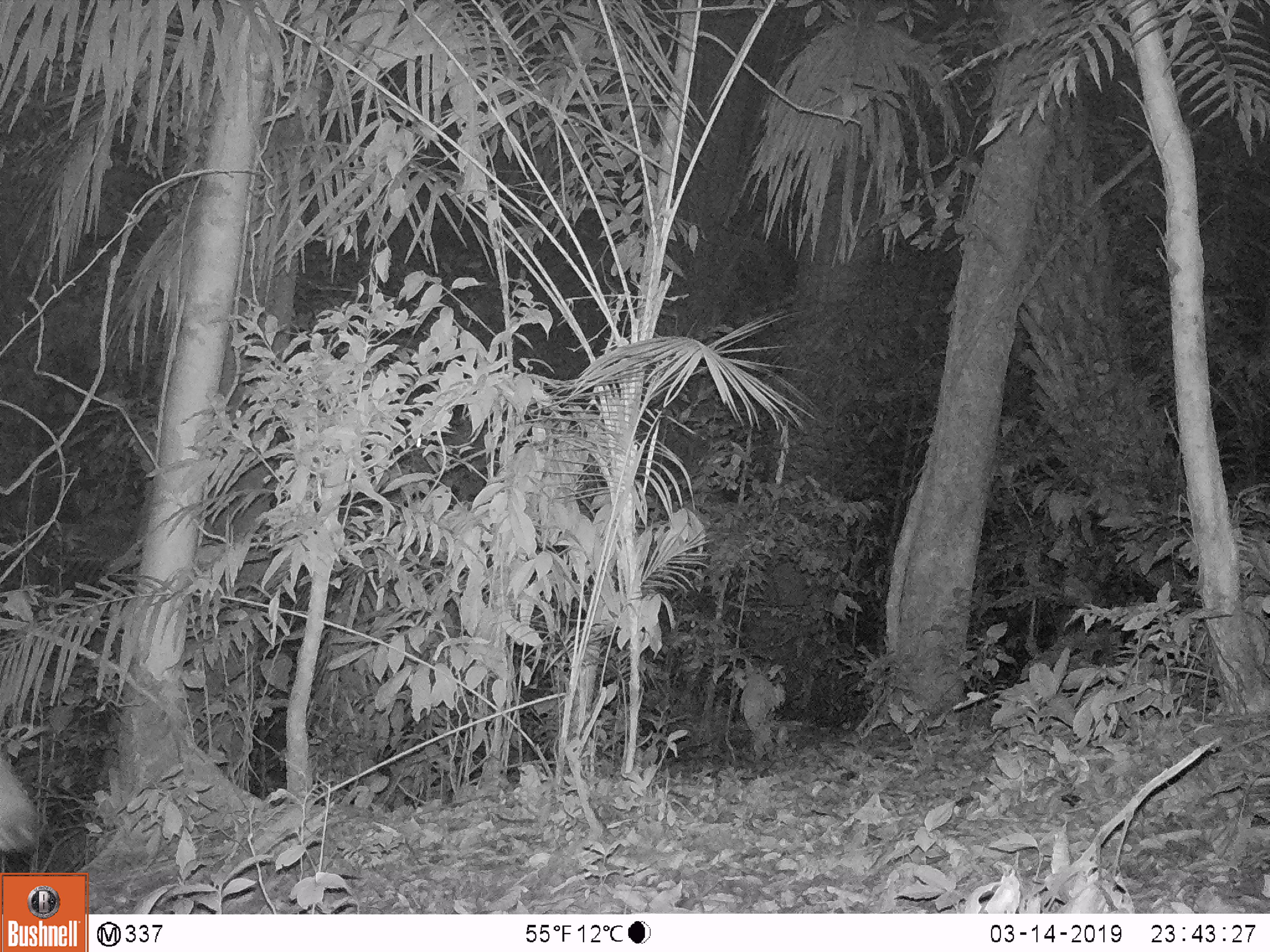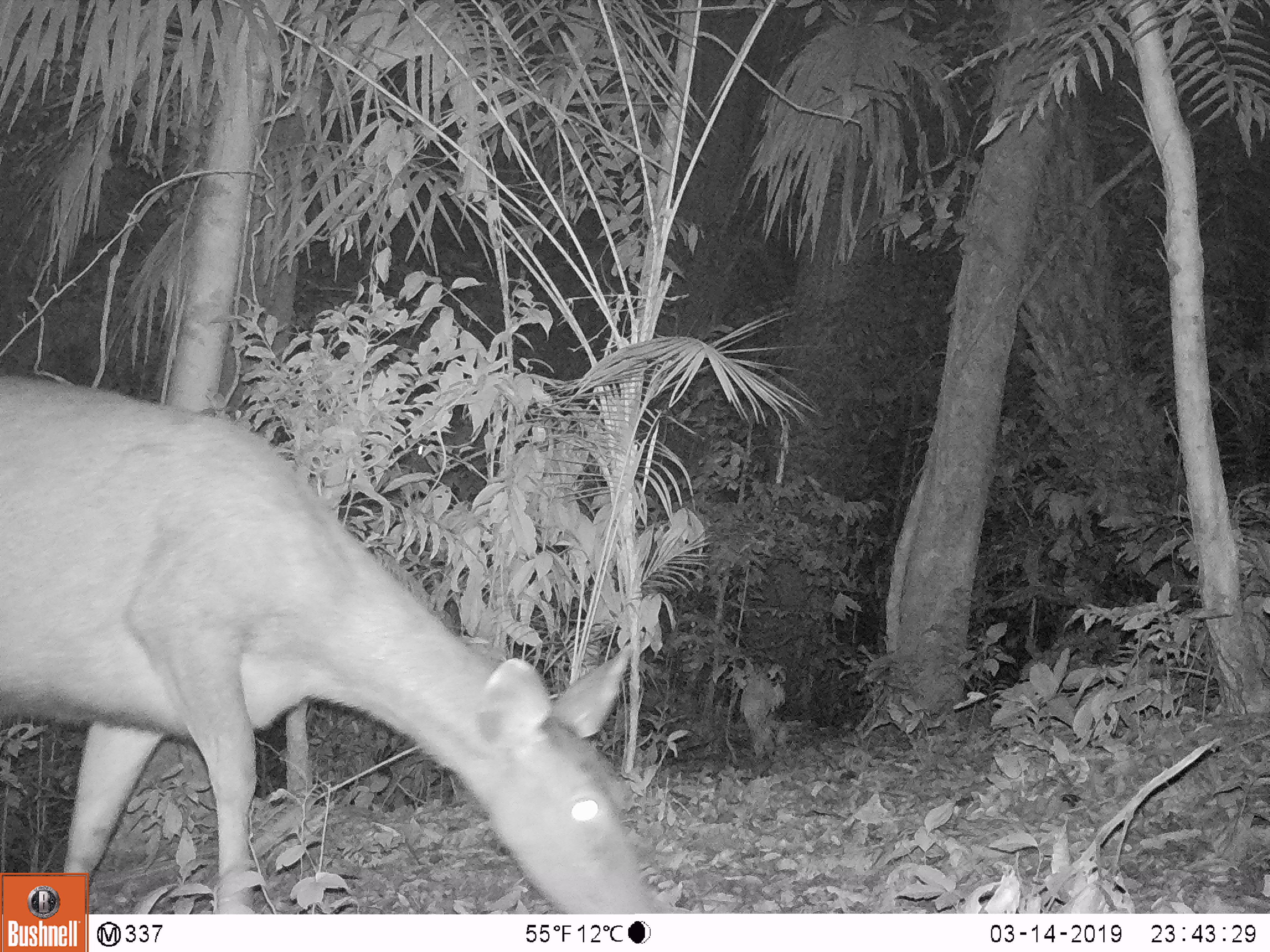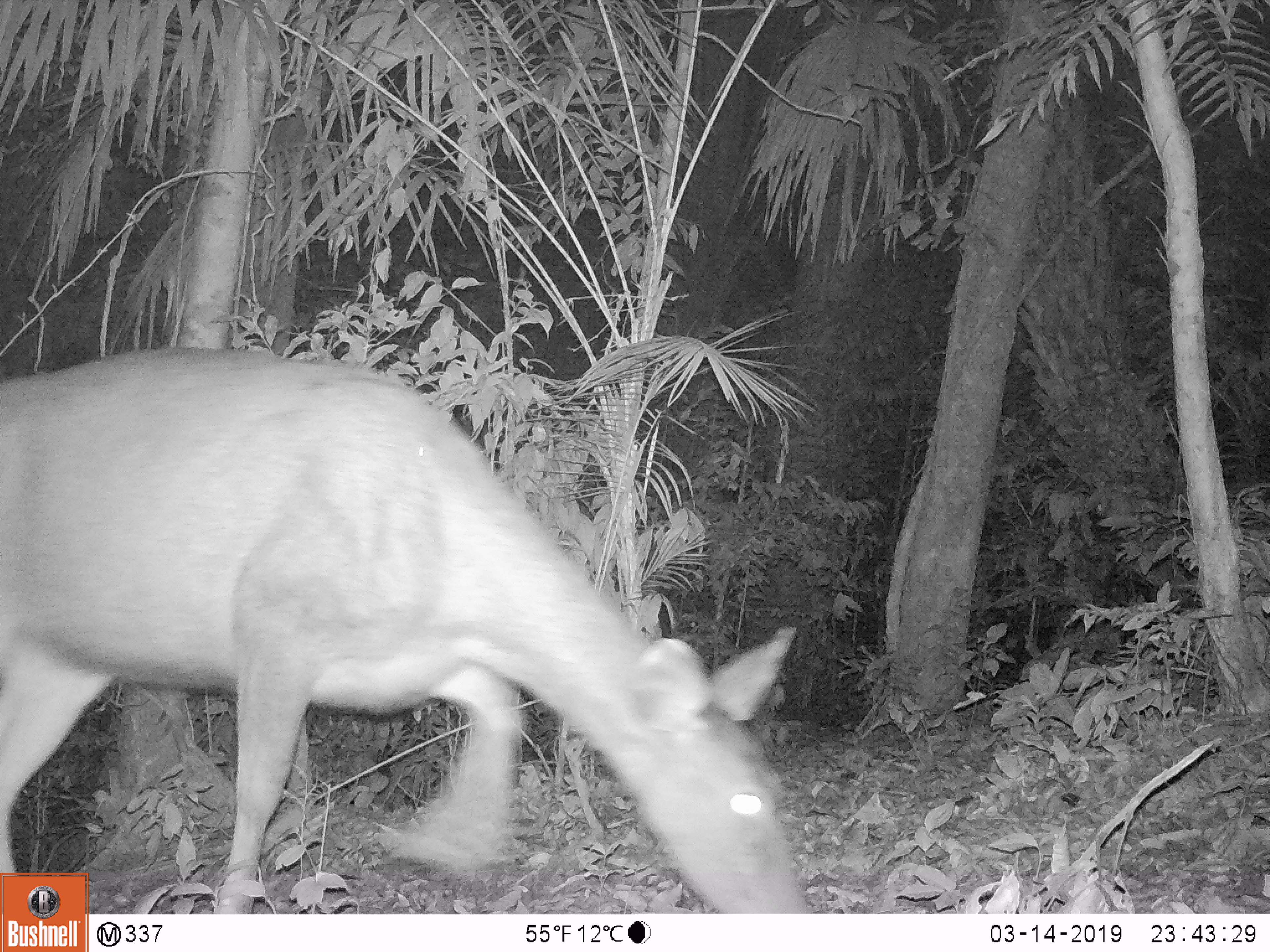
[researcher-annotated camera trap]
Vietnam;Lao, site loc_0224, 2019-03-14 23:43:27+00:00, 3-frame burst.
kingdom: Animalia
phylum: Chordata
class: Mammalia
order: Artiodactyla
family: Cervidae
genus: Rusa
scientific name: Rusa unicolor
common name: sambar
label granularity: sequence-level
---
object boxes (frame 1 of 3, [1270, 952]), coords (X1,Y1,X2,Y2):
sambar: (0,756,43,855)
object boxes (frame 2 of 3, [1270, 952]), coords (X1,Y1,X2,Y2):
sambar: (0,371,658,913)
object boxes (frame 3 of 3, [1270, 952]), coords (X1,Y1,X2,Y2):
sambar: (0,340,814,913)